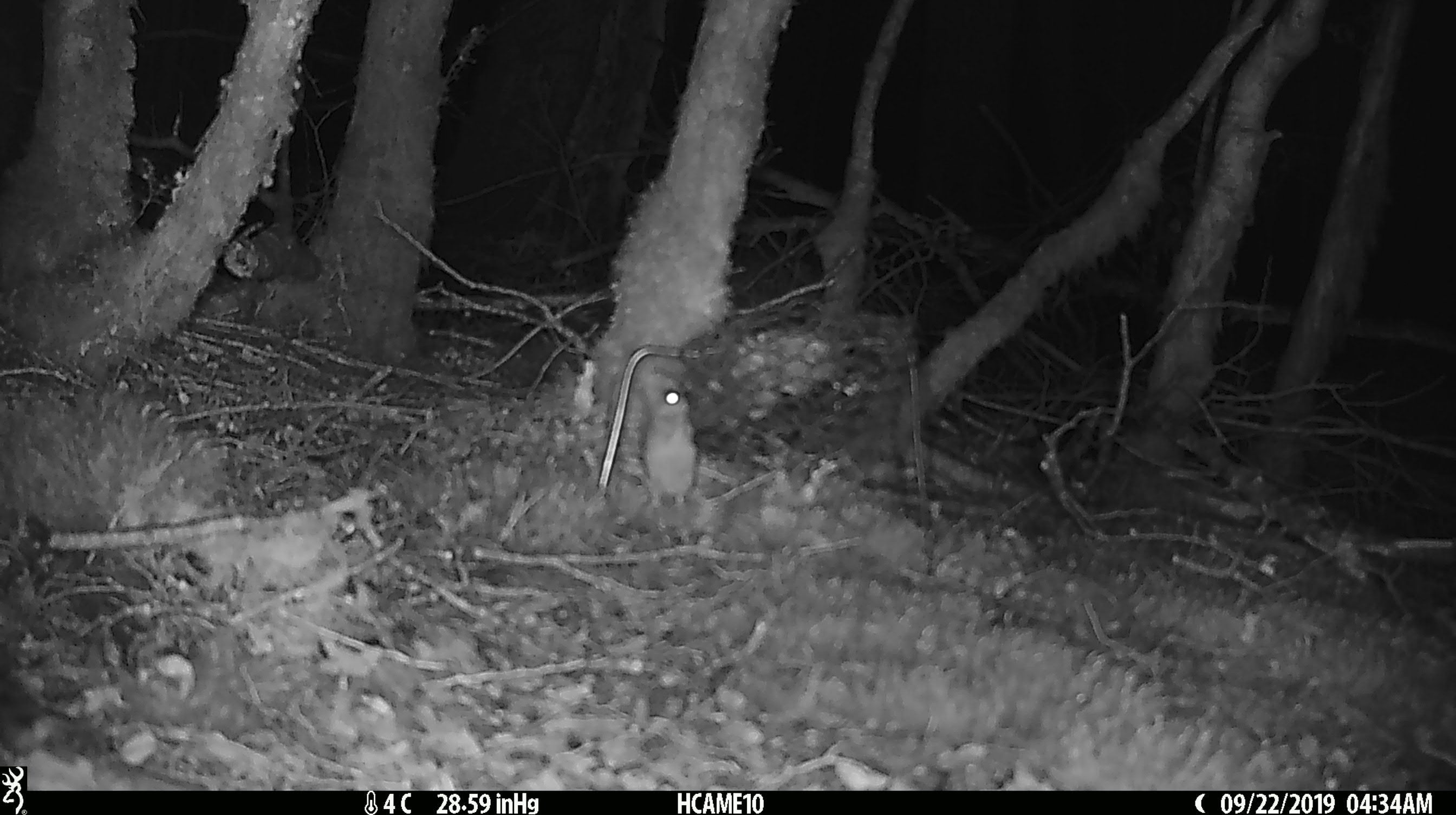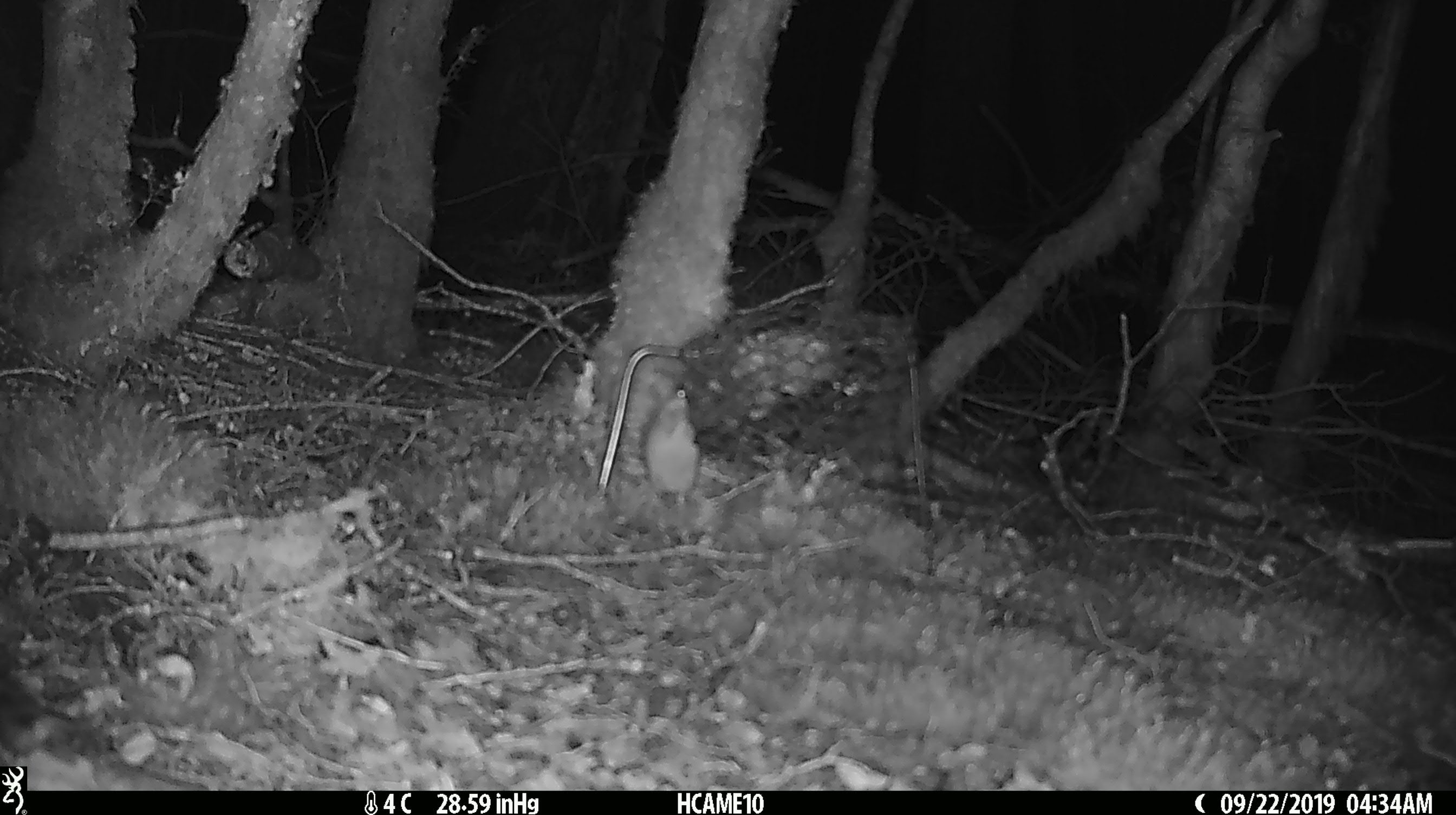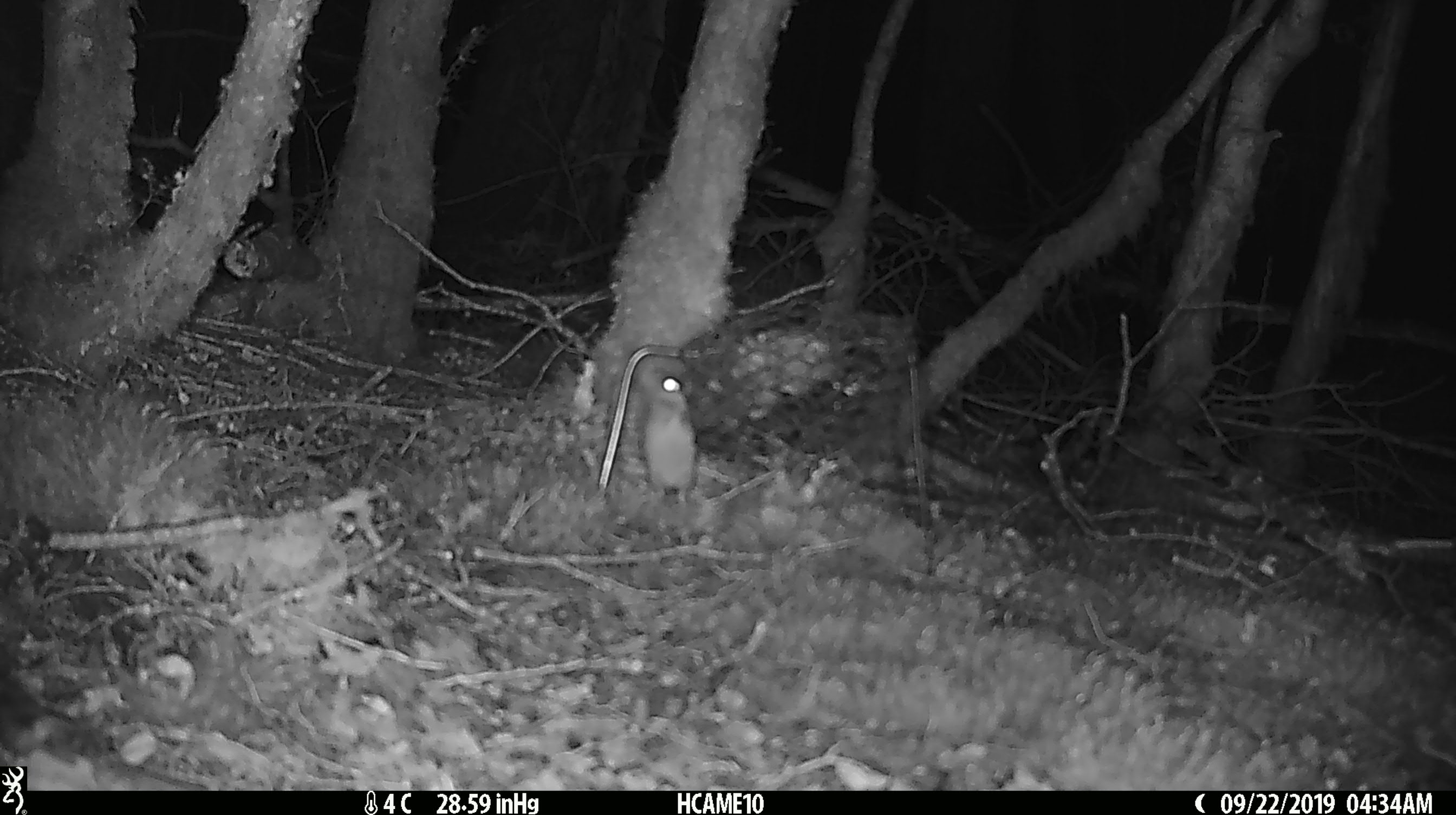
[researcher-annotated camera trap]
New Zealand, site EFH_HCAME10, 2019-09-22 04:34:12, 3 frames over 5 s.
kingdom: Animalia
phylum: Chordata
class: Mammalia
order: Rodentia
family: Muridae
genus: Mus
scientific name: Mus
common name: mouse